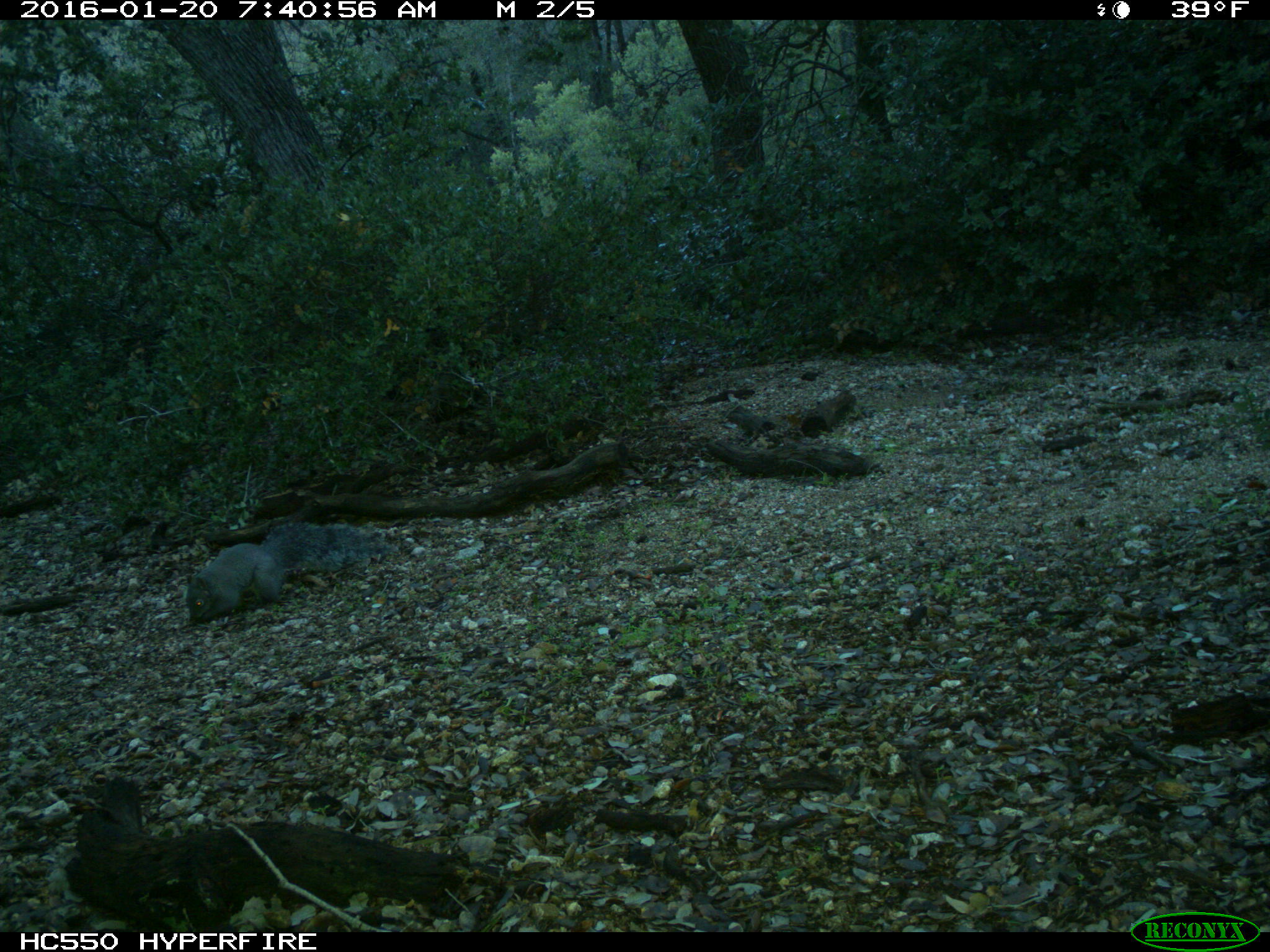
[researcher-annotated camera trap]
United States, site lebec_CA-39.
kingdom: Animalia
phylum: Chordata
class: Mammalia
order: Rodentia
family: Sciuridae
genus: Sciurus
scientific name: Sciurus carolinensis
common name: eastern gray squirrel